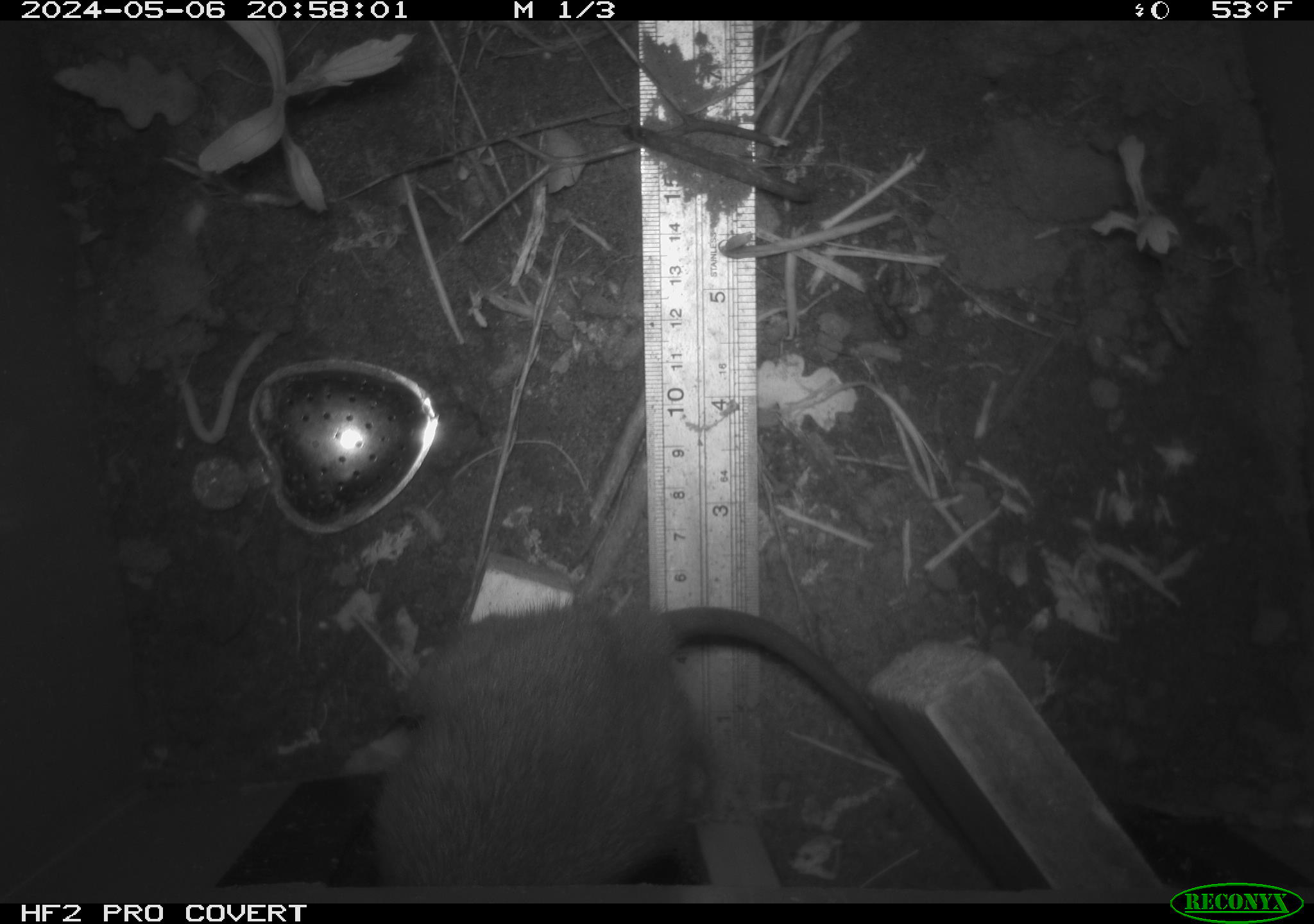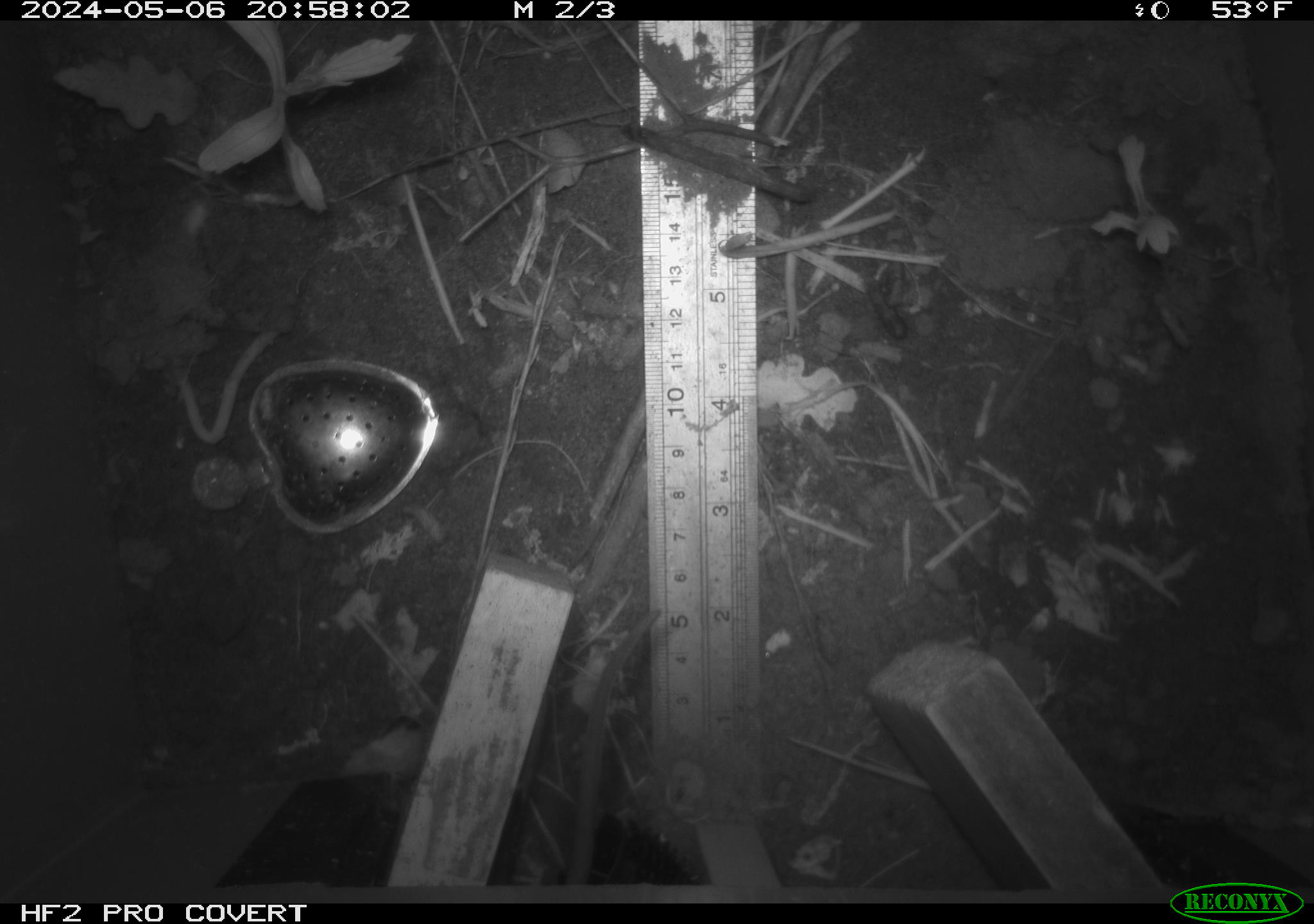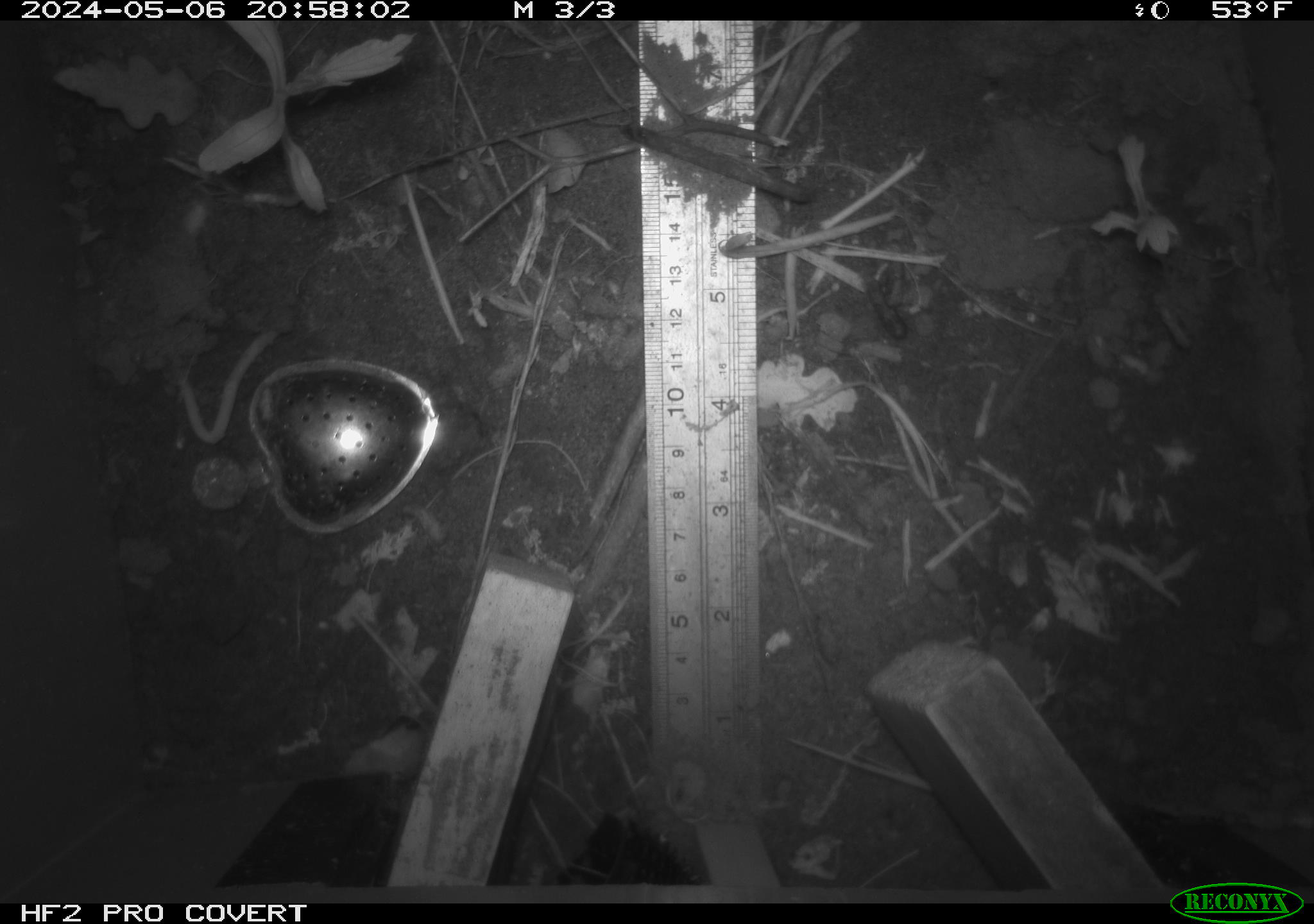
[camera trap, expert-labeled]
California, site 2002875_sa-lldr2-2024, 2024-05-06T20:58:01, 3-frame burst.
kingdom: Animalia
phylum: Chordata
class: Mammalia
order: Rodentia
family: Muridae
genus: Rattus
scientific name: Rattus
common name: rat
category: rattus species